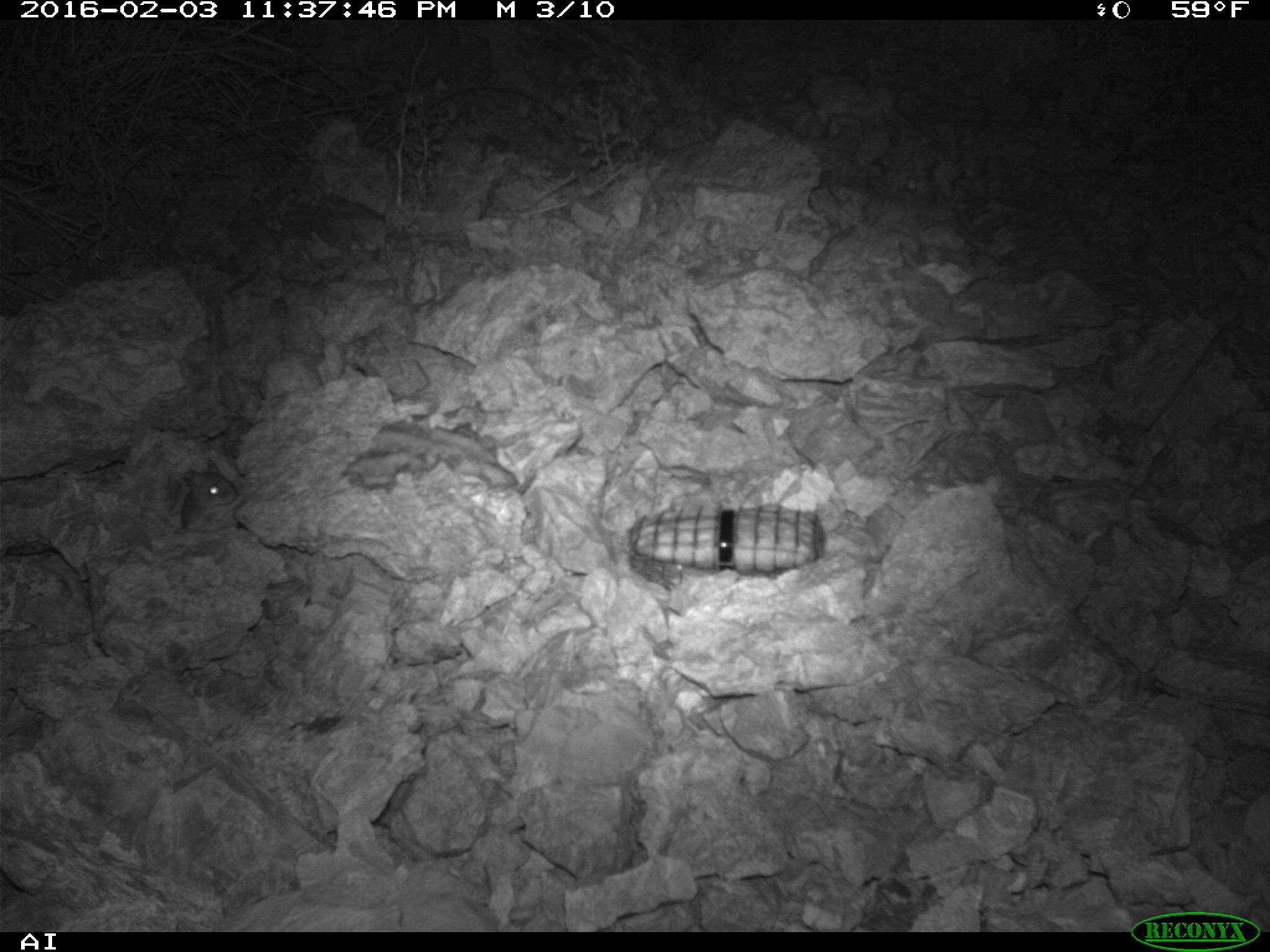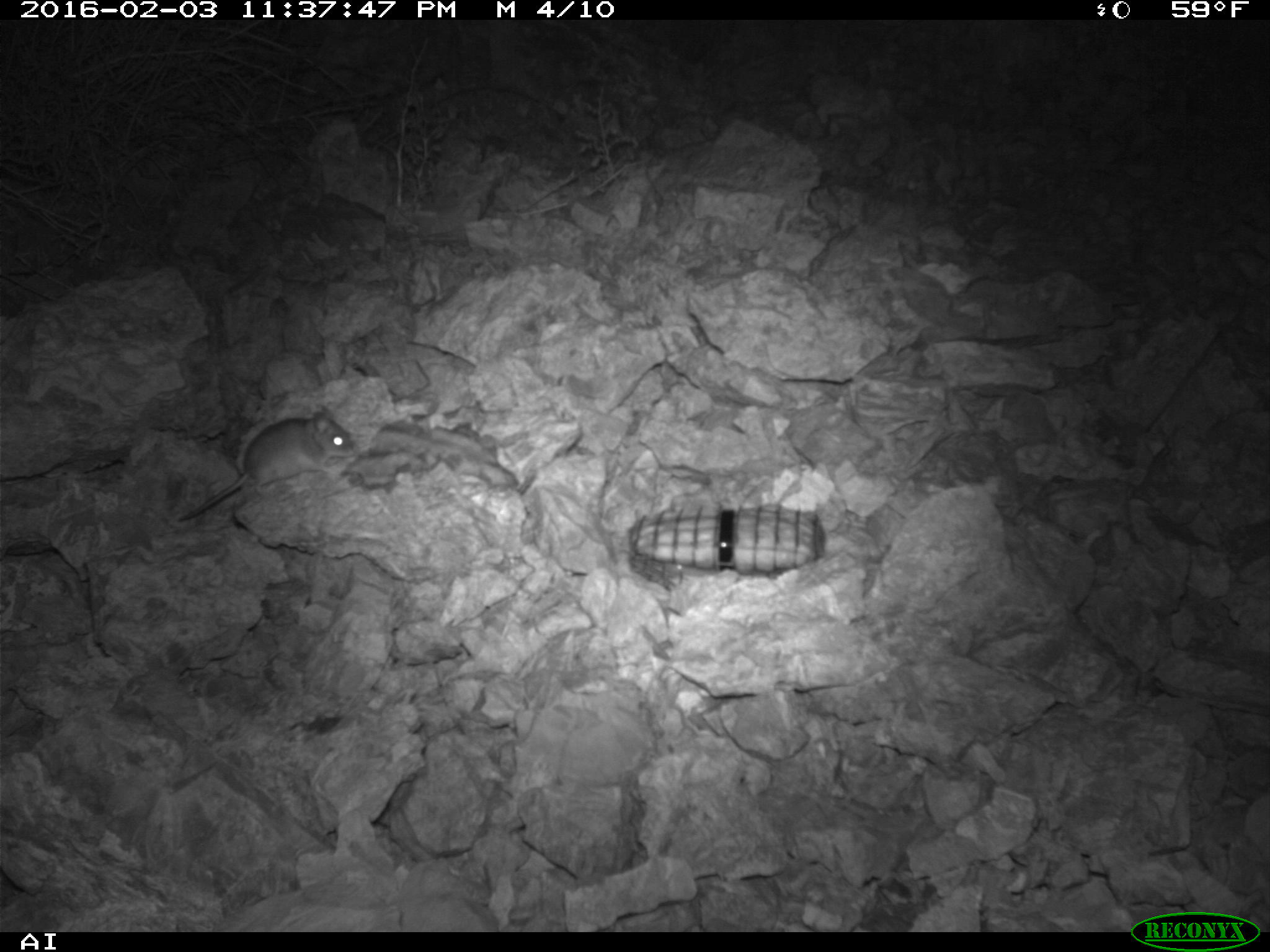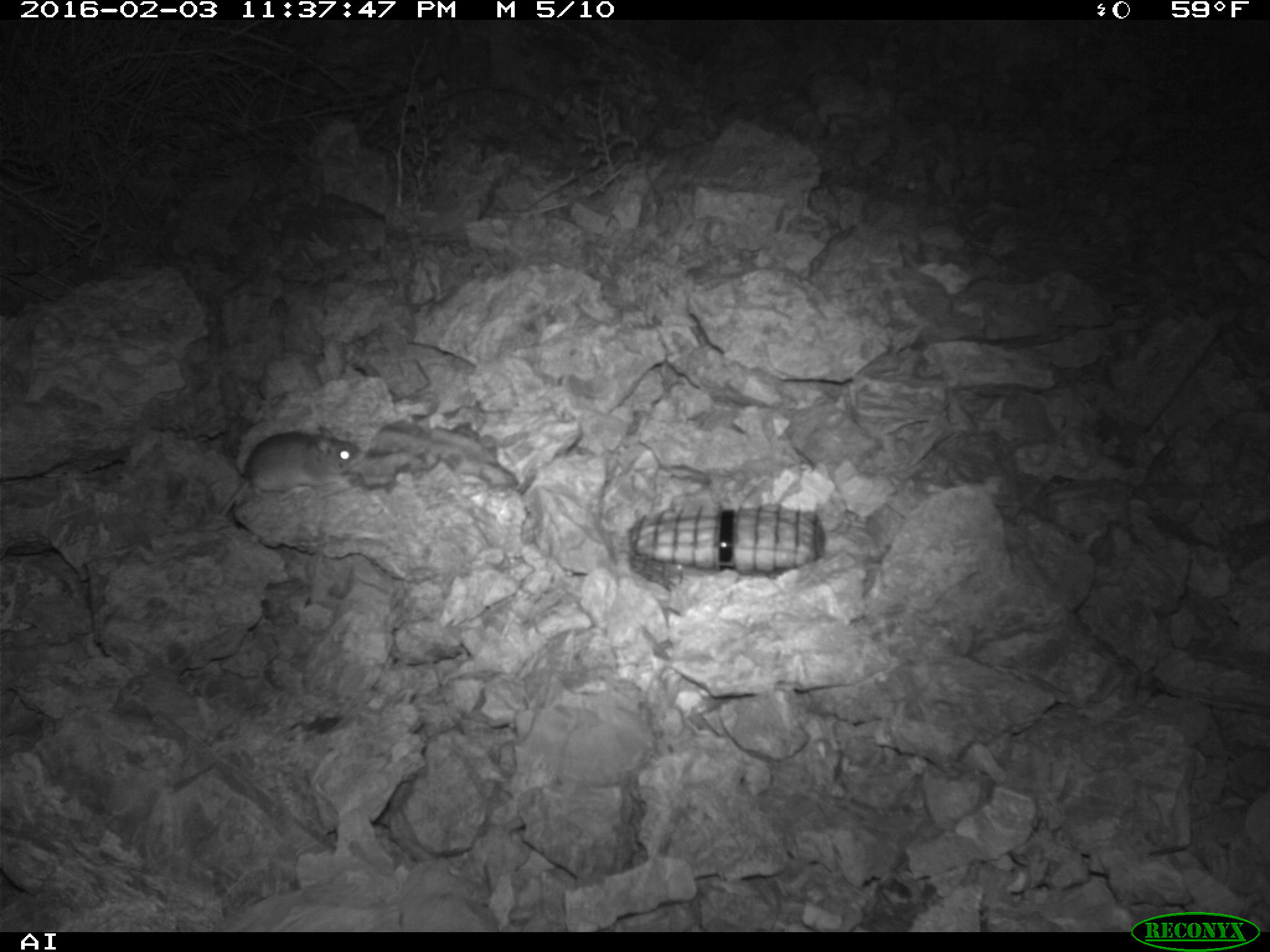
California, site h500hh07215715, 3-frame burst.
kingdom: Animalia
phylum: Chordata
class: Mammalia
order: Rodentia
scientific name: Rodentia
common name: rodent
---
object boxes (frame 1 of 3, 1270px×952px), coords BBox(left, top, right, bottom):
rodent: BBox(179, 457, 238, 529)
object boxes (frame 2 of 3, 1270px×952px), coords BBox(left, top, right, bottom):
rodent: BBox(174, 405, 357, 522)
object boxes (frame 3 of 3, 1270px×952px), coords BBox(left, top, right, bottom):
rodent: BBox(214, 423, 362, 518)